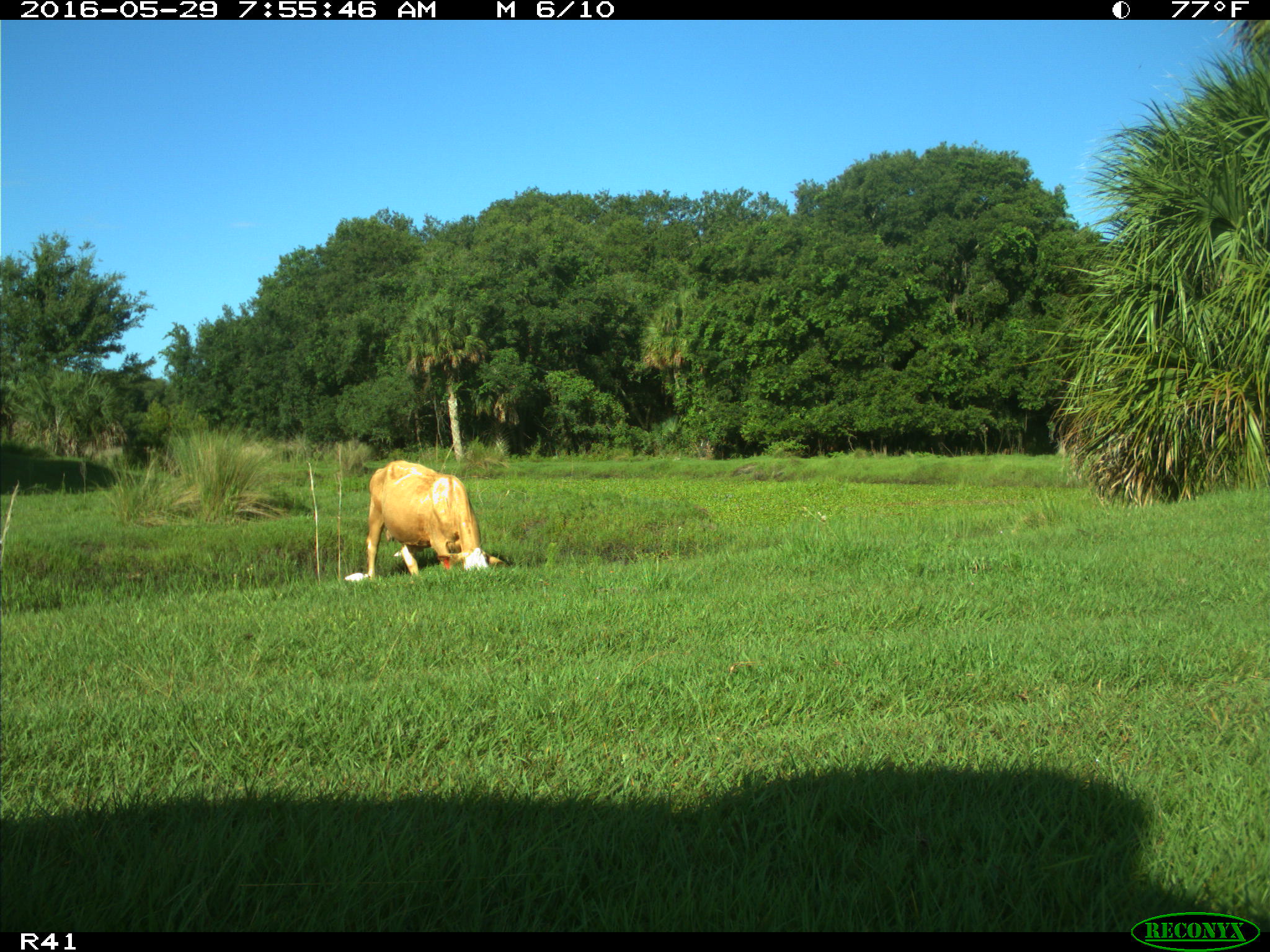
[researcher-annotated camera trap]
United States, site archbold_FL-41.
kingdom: Animalia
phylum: Chordata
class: Mammalia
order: Artiodactyla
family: Bovidae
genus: Bos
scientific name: Bos taurus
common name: domestic cow